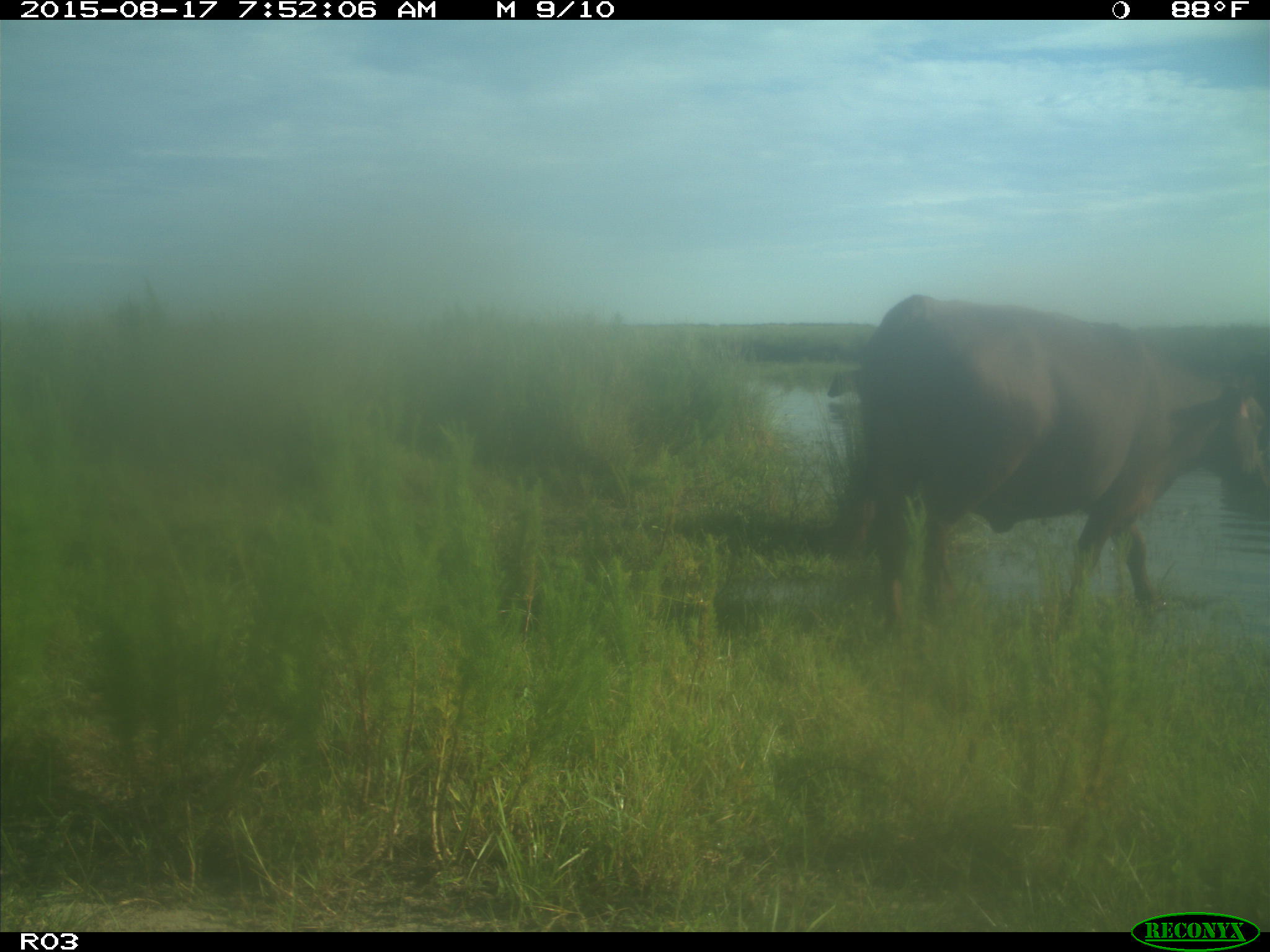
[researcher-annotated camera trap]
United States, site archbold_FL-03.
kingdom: Animalia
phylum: Chordata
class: Mammalia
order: Artiodactyla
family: Bovidae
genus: Bos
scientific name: Bos taurus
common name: domestic cow